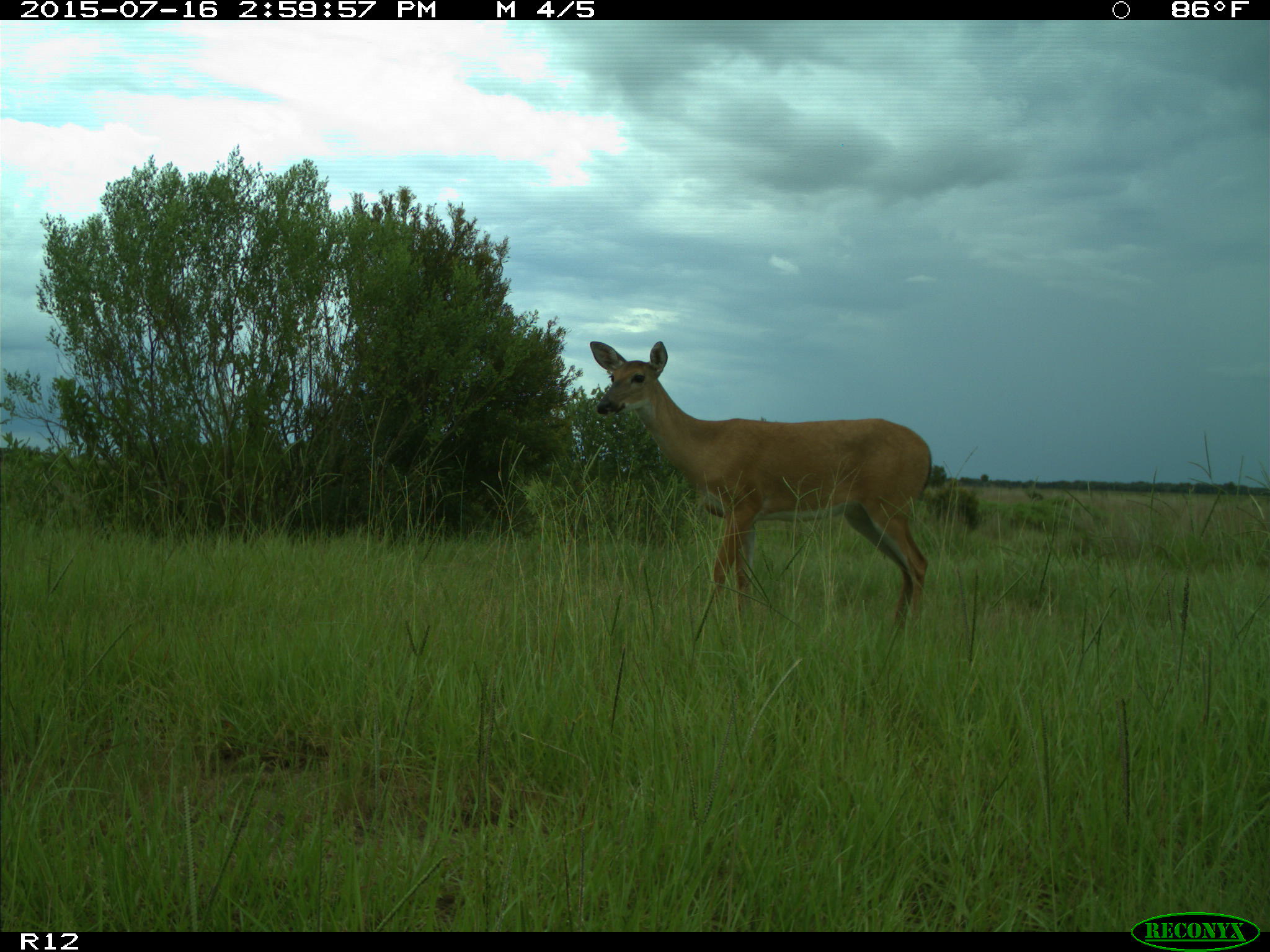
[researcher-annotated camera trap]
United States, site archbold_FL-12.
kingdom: Animalia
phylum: Chordata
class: Mammalia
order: Artiodactyla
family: Cervidae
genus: Odocoileus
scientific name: Odocoileus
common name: deer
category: unidentified deer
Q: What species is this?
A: Unidentified deer (deer) (Odocoileus).